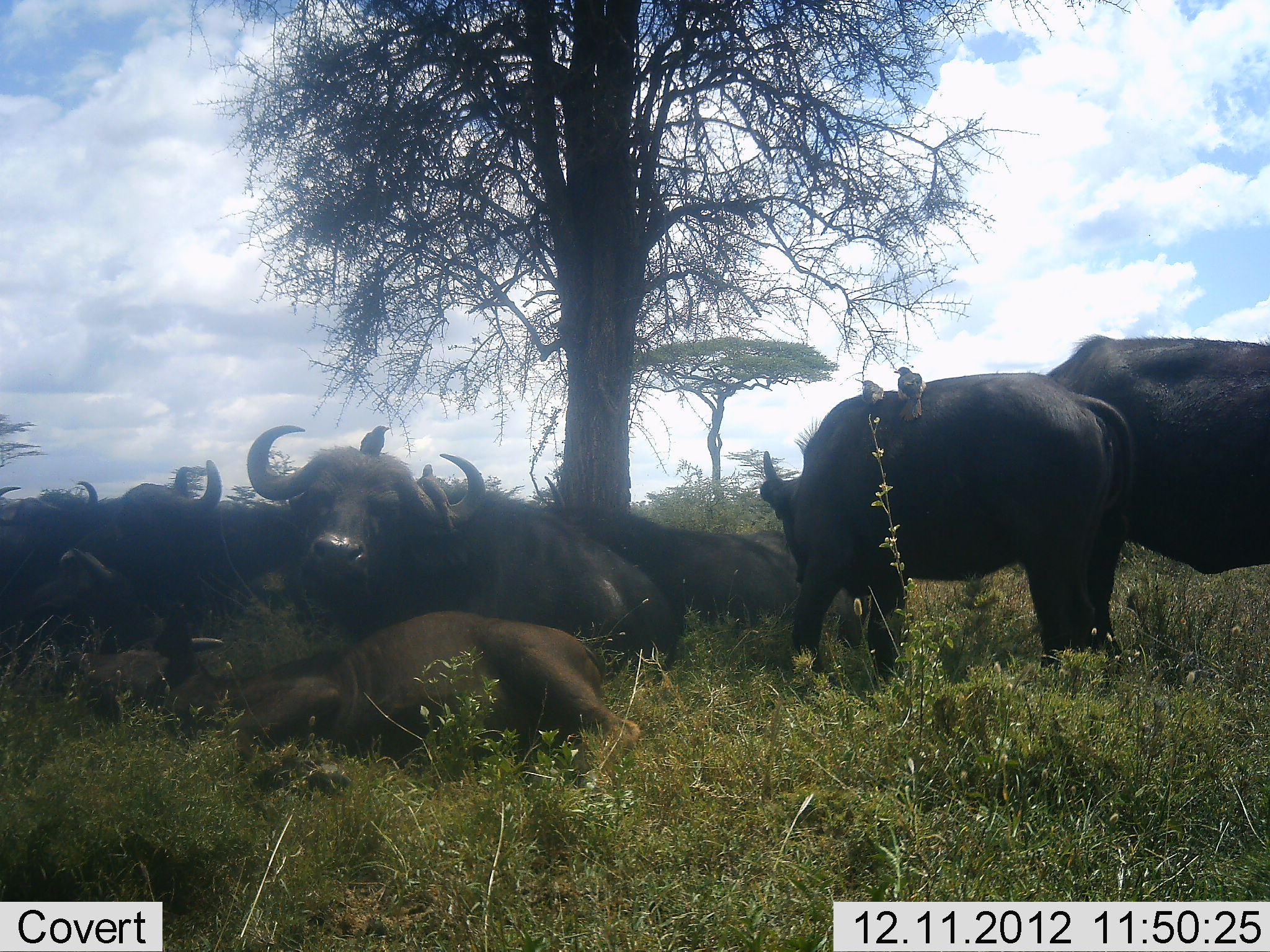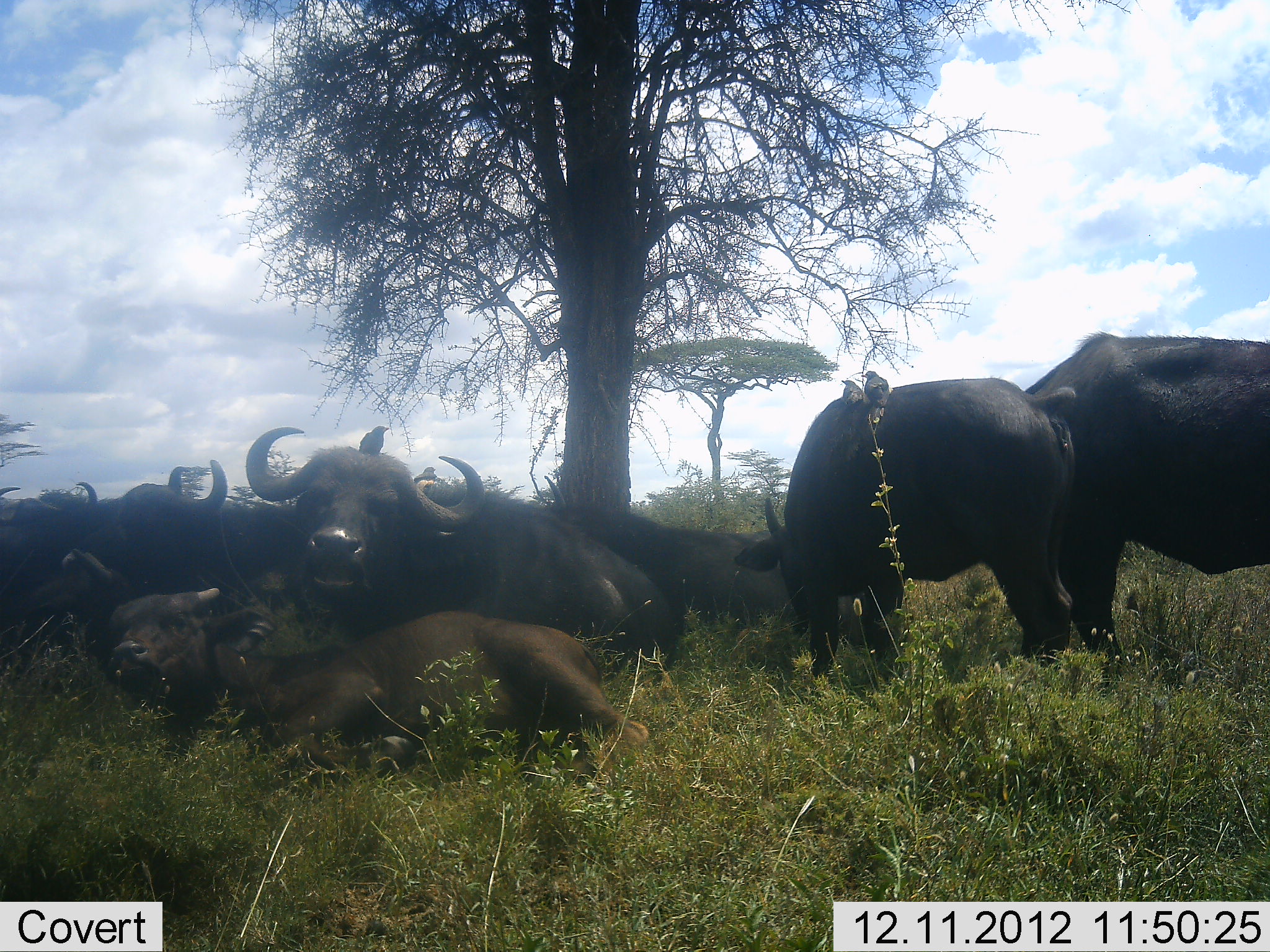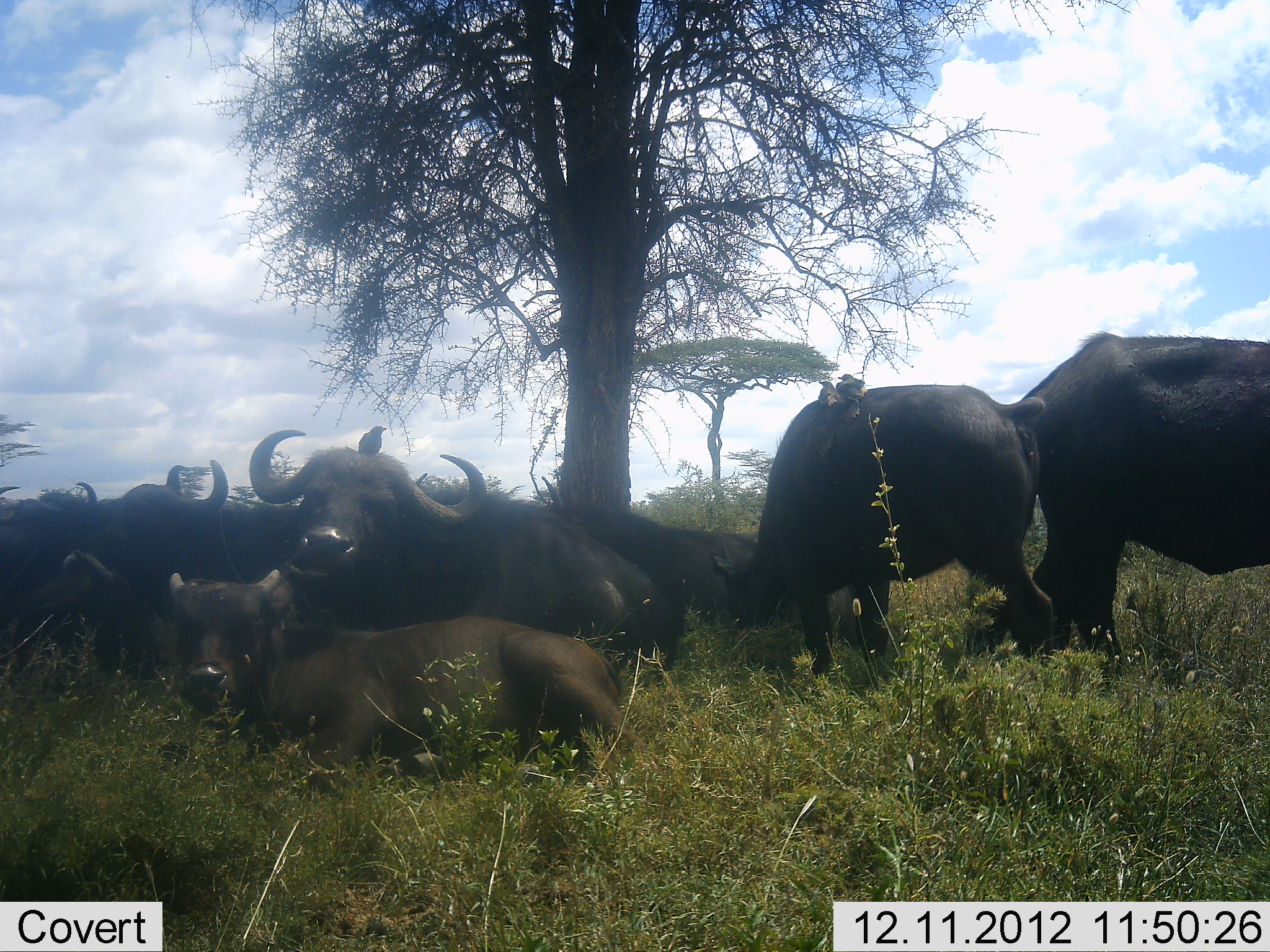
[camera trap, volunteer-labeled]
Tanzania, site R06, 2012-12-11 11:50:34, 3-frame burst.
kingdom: Animalia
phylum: Chordata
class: Mammalia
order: Artiodactyla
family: Bovidae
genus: Syncerus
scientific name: Syncerus caffer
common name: cape buffalo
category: buffalo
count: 7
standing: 60%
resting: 100%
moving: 7%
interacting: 7%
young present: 60%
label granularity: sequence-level